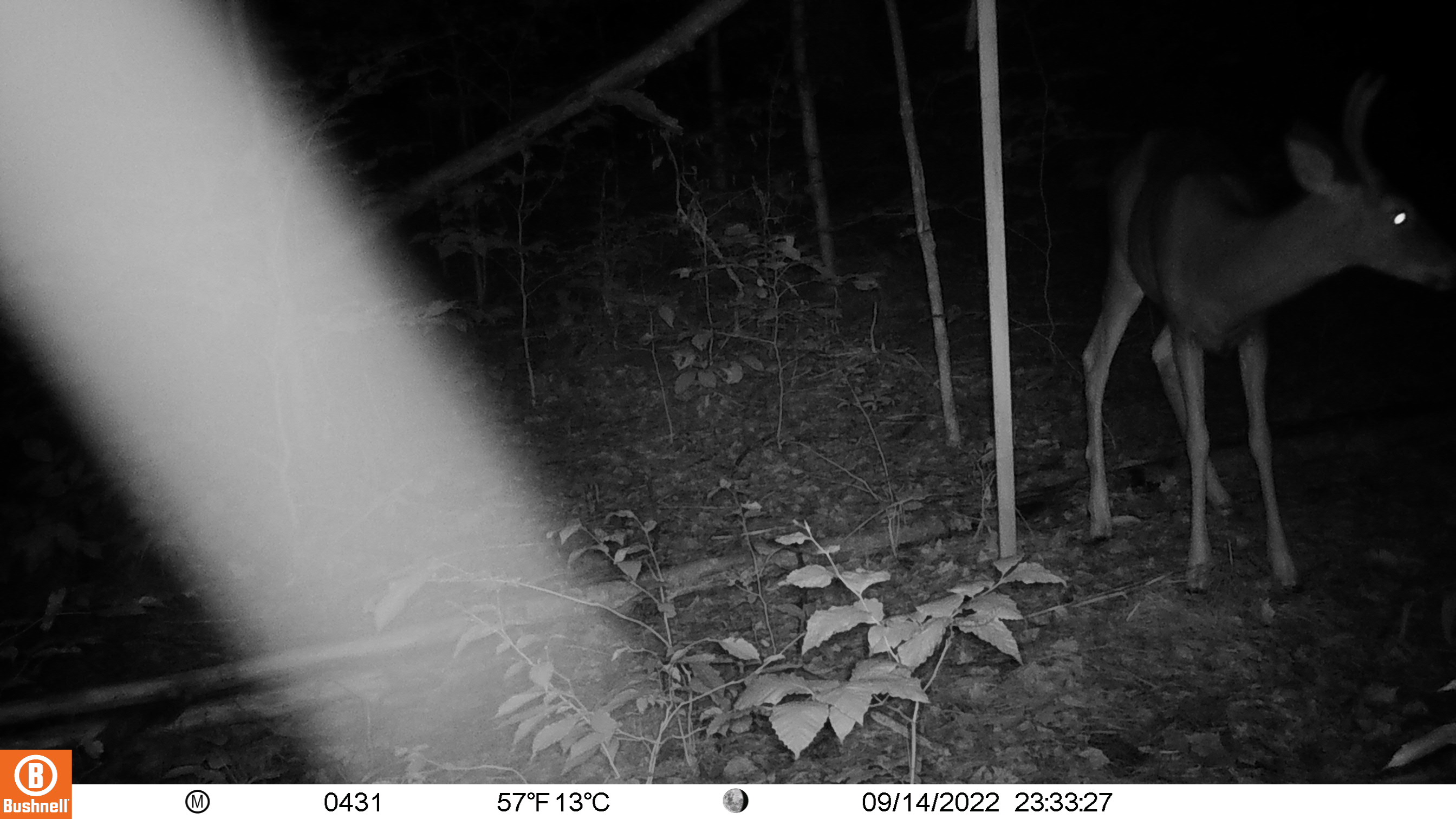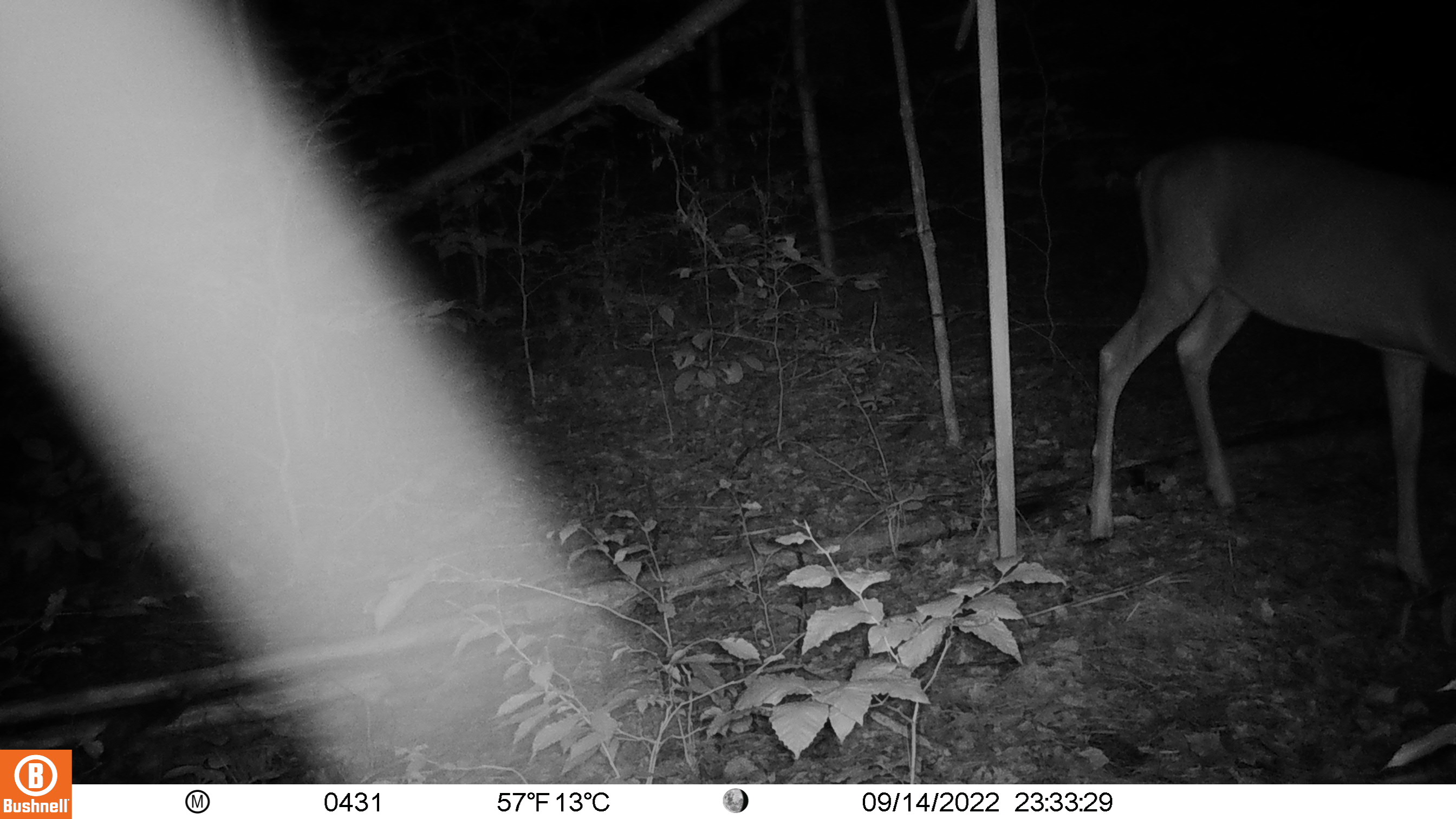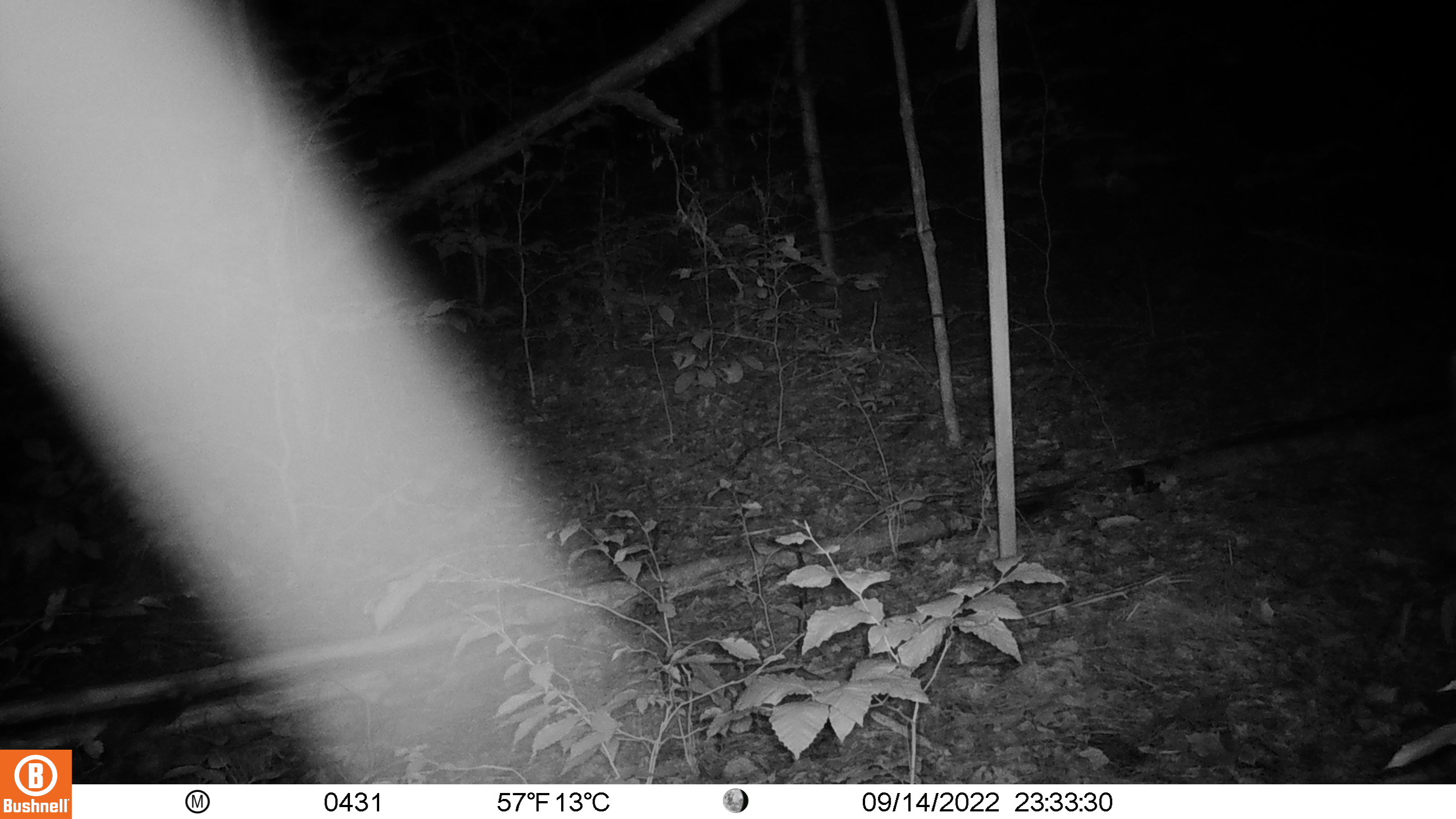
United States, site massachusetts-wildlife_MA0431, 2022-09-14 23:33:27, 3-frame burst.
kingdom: Animalia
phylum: Chordata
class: Mammalia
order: Artiodactyla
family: Cervidae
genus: Odocoileus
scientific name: Odocoileus virginianus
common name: white-tailed deer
White-tailed deer (Odocoileus virginianus).